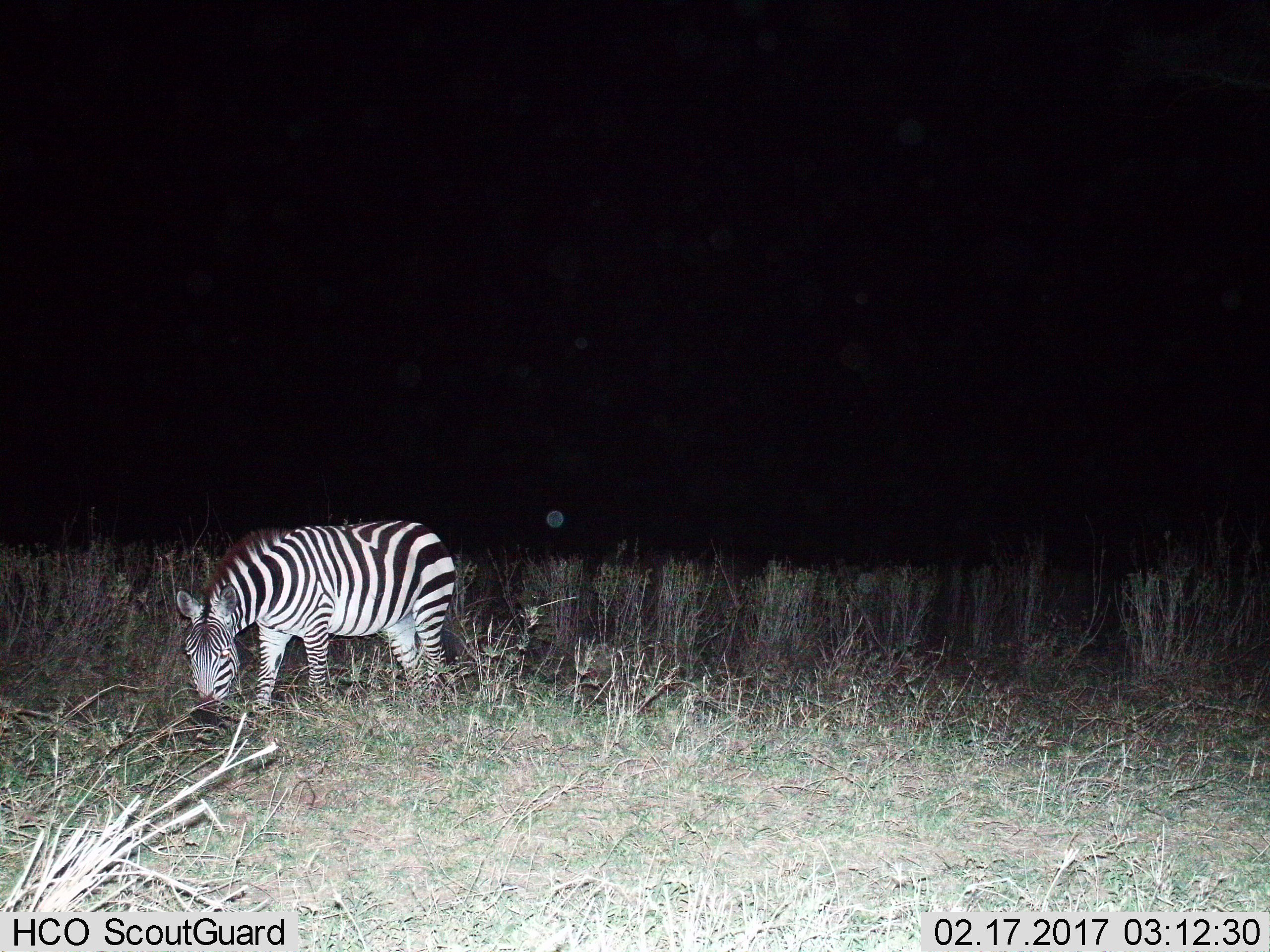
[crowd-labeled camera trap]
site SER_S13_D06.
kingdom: Animalia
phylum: Chordata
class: Mammalia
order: Perissodactyla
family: Equidae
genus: Equus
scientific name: Equus quagga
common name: plains zebra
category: zebraplains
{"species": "zebraplains (plains zebra) (Equus quagga)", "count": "1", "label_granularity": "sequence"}